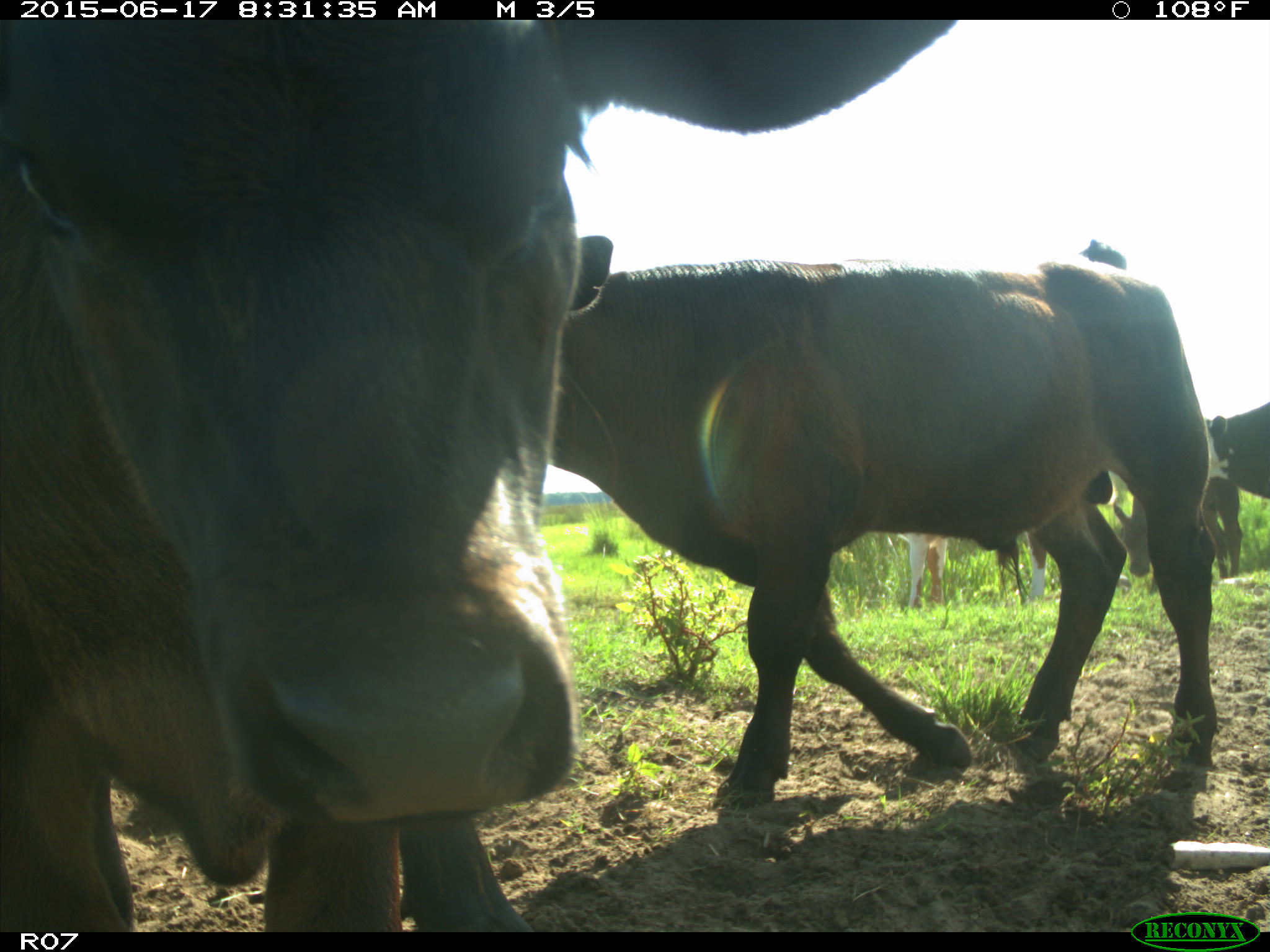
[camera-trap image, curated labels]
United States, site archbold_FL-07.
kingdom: Animalia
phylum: Chordata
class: Mammalia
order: Artiodactyla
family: Bovidae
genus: Bos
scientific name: Bos taurus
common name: domestic cow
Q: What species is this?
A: Bos taurus (domestic cow).